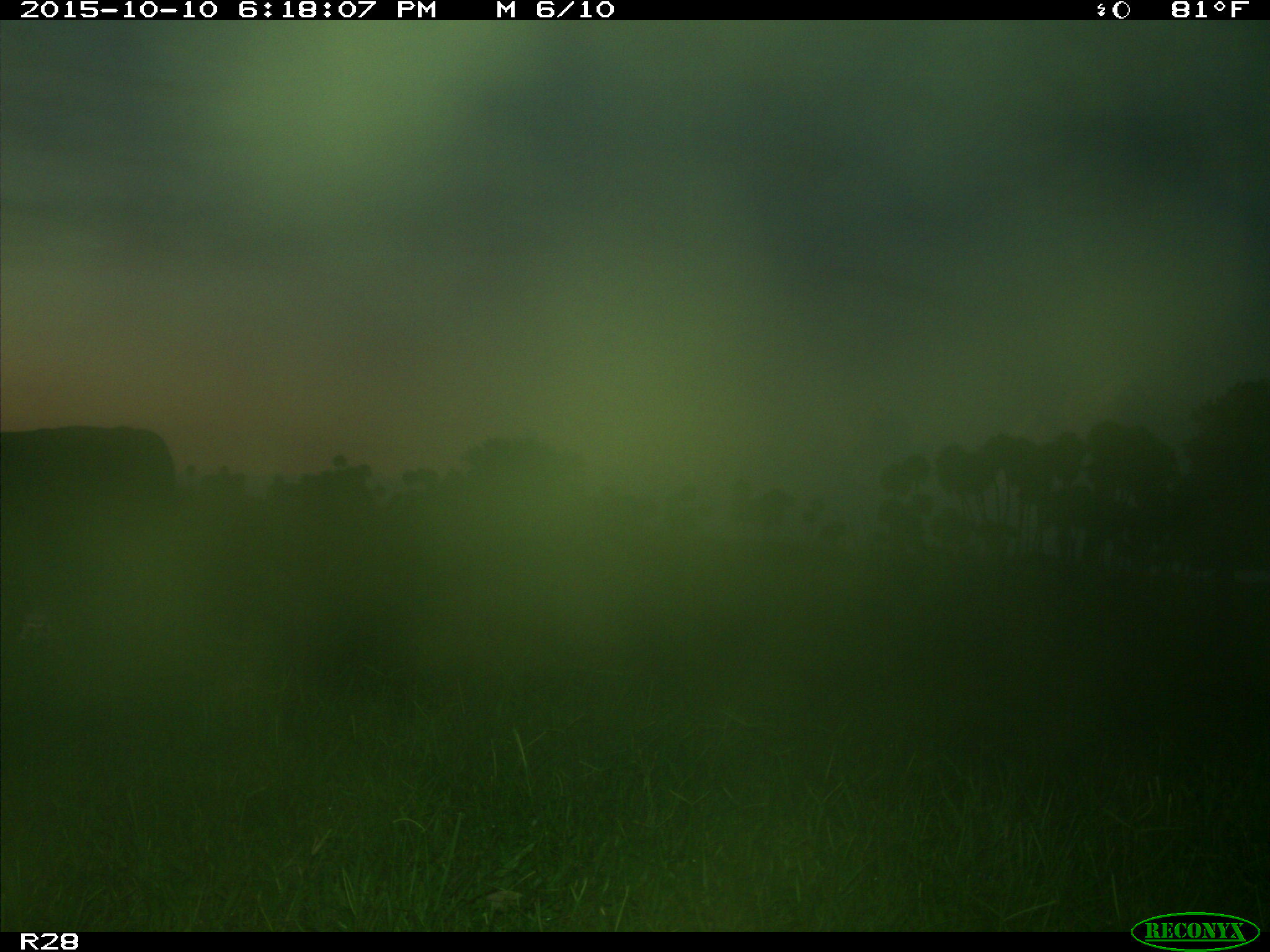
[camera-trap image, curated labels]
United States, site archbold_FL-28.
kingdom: Animalia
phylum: Chordata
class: Mammalia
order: Artiodactyla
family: Bovidae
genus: Bos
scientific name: Bos taurus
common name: domestic cow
Bos taurus (domestic cow).